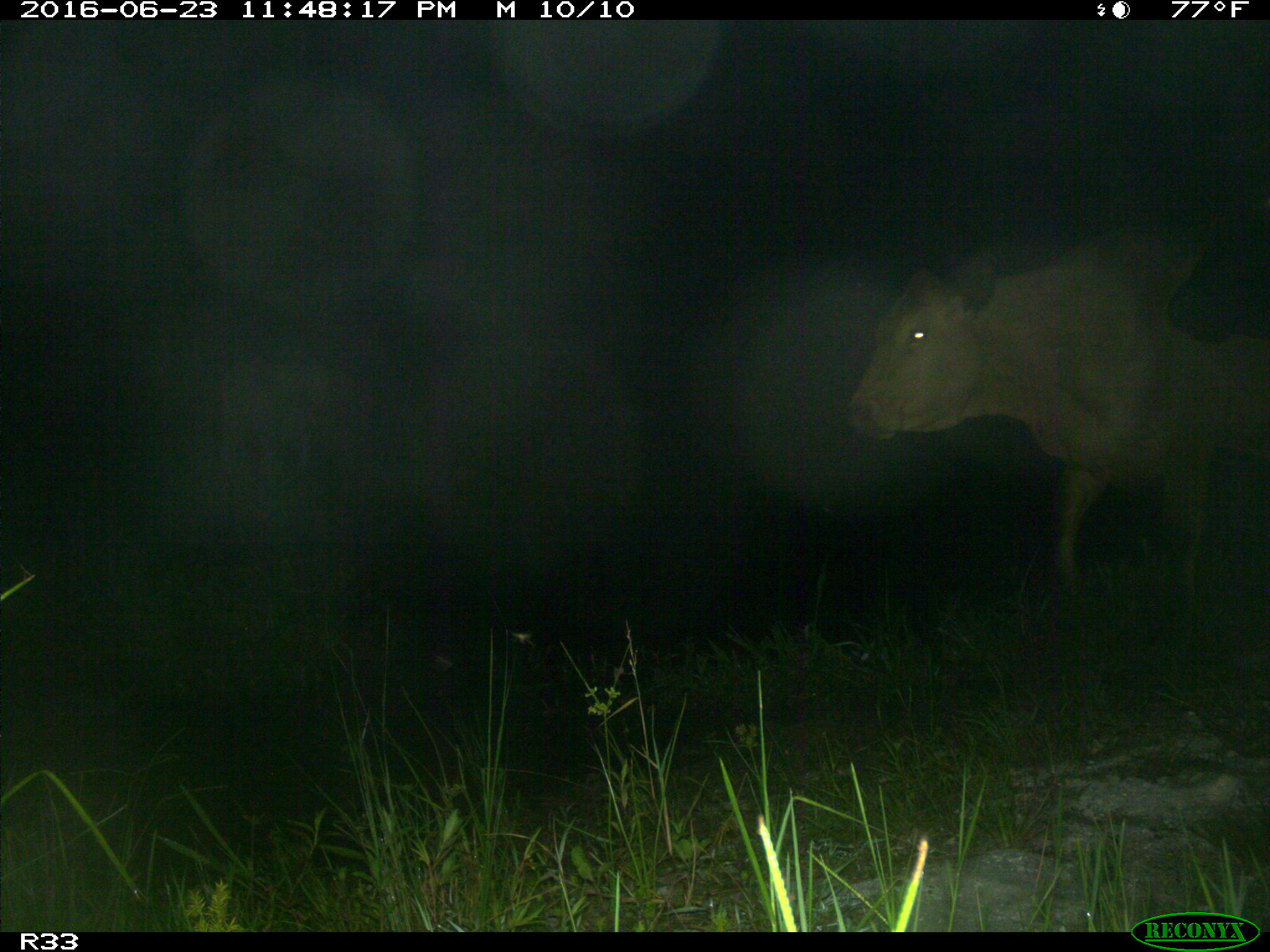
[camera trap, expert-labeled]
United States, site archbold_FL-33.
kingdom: Animalia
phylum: Chordata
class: Mammalia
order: Artiodactyla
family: Bovidae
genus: Bos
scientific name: Bos taurus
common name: domestic cow